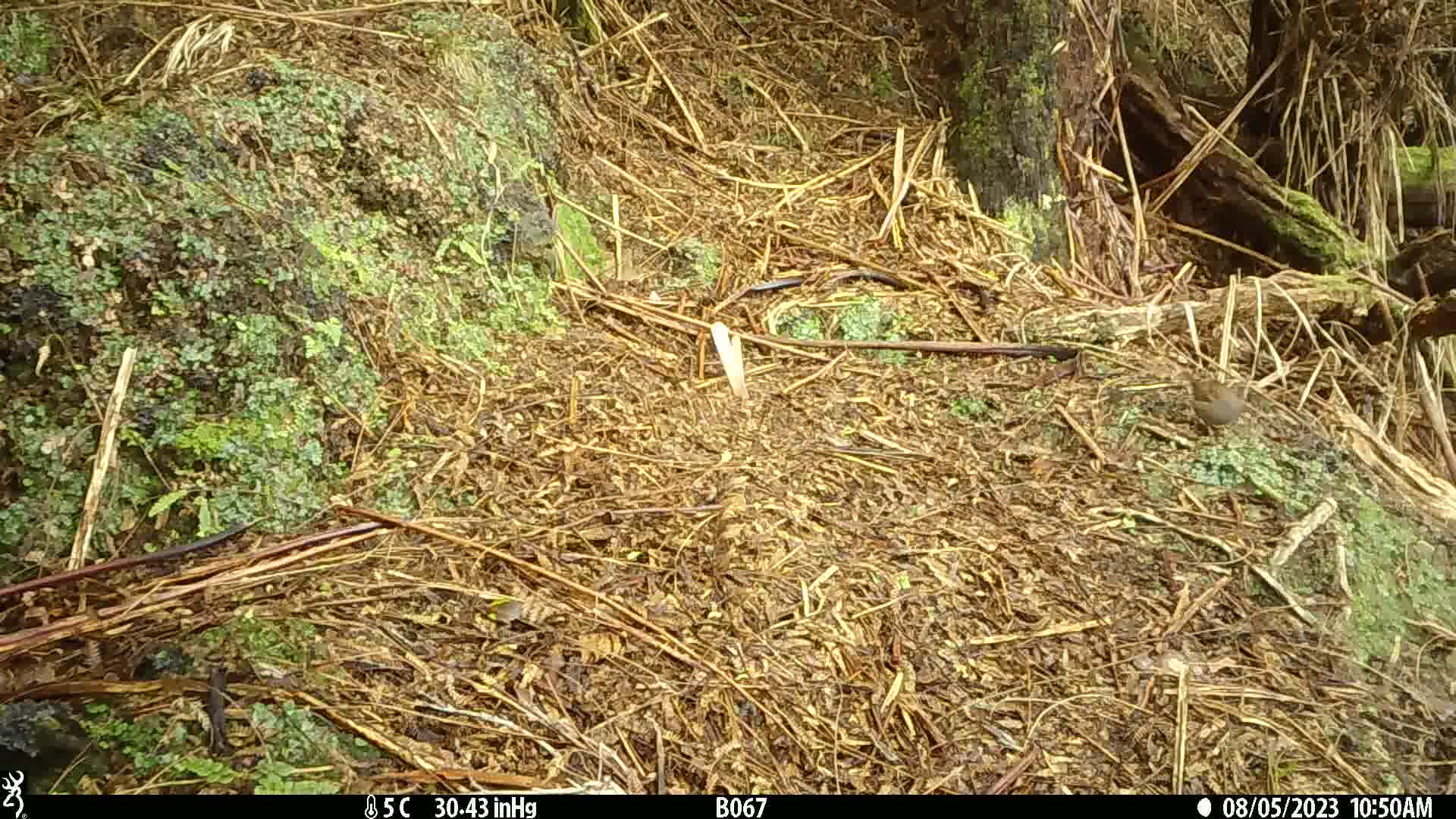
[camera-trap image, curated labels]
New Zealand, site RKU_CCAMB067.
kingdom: Animalia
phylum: Chordata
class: Aves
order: Passeriformes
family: Prunellidae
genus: Prunella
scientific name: Prunella modularis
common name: dunnock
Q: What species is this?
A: Dunnock (Prunella modularis).